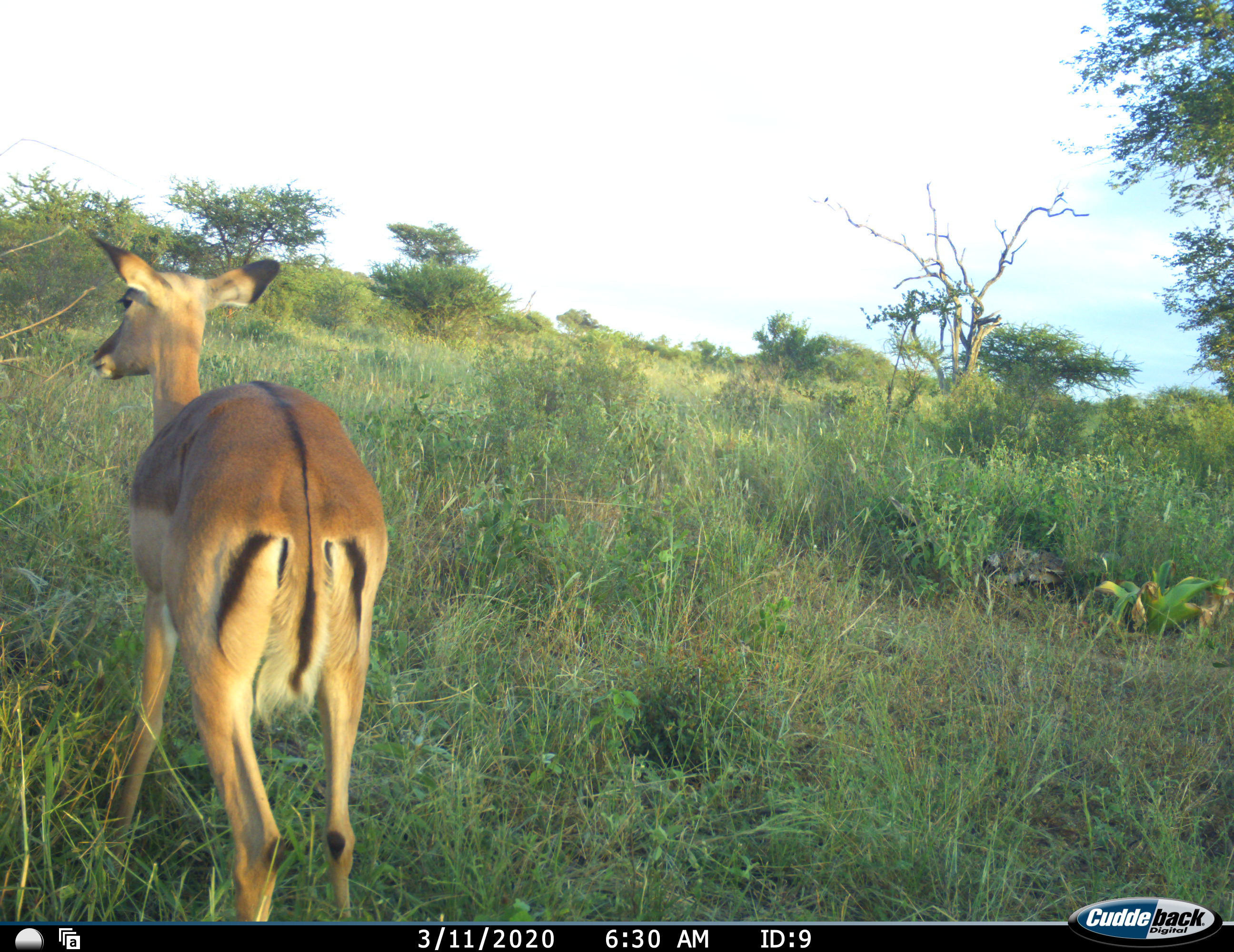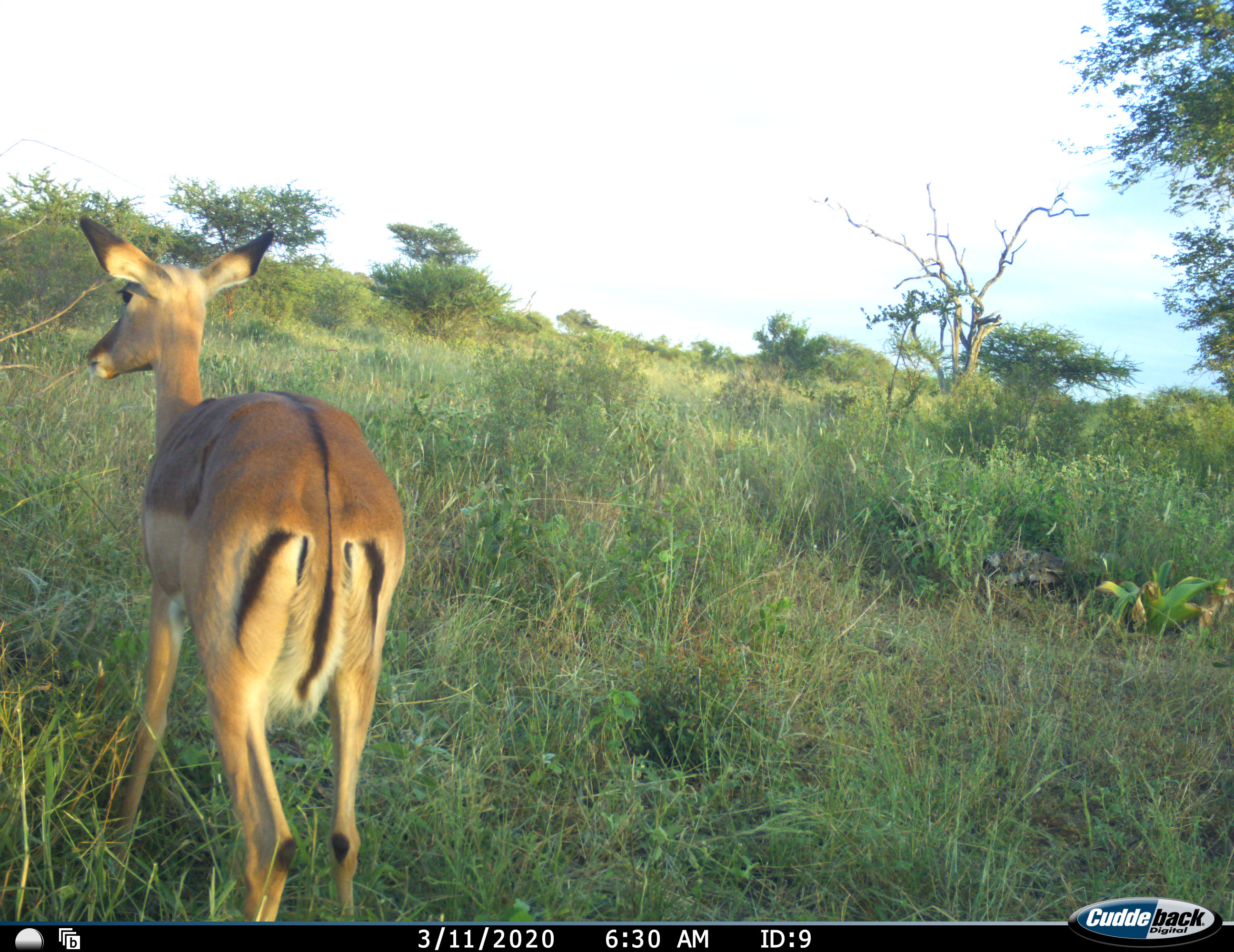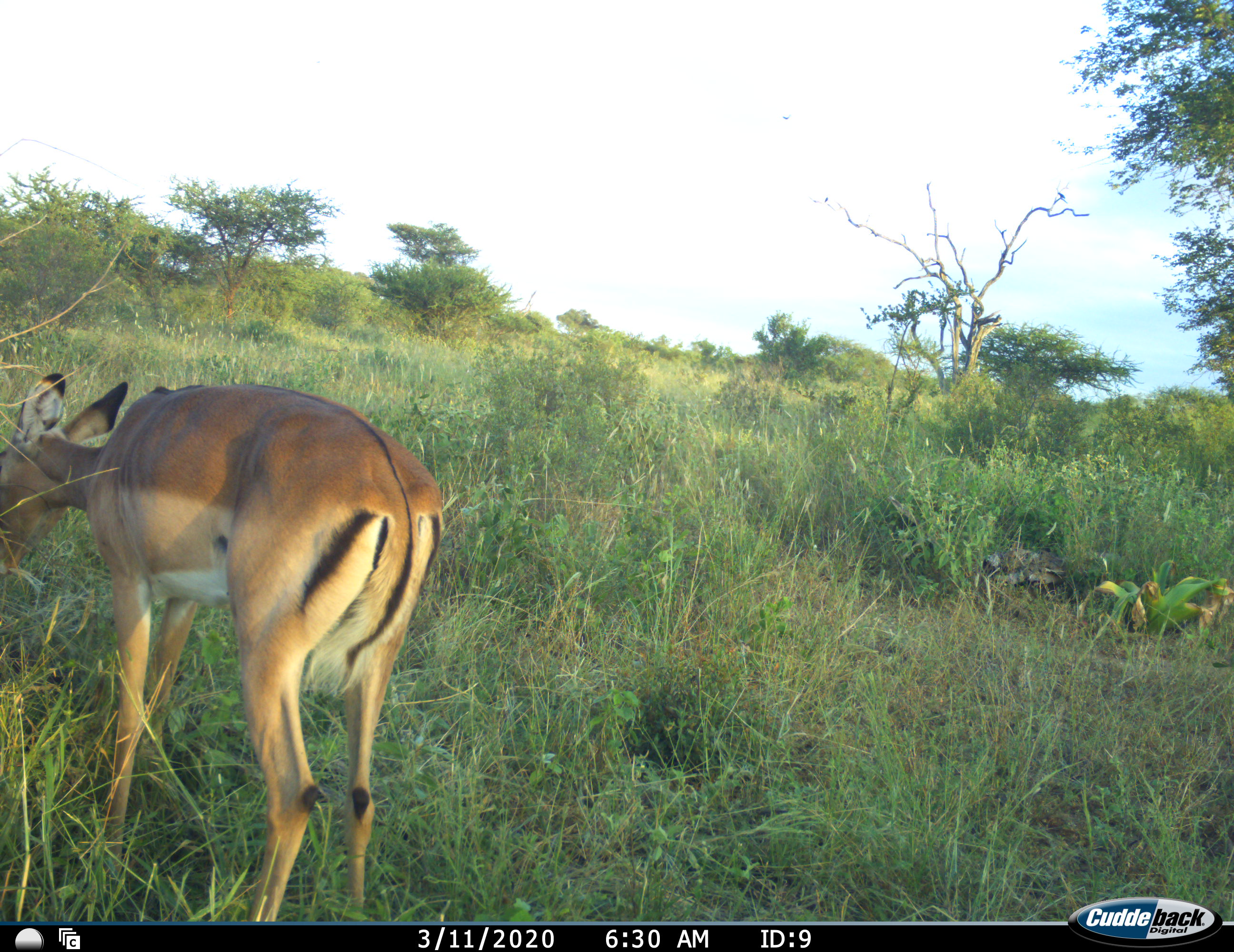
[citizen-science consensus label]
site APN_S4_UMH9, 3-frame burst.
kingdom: Animalia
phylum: Chordata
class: Mammalia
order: Artiodactyla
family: Bovidae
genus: Aepyceros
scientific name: Aepyceros melampus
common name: impala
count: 1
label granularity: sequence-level